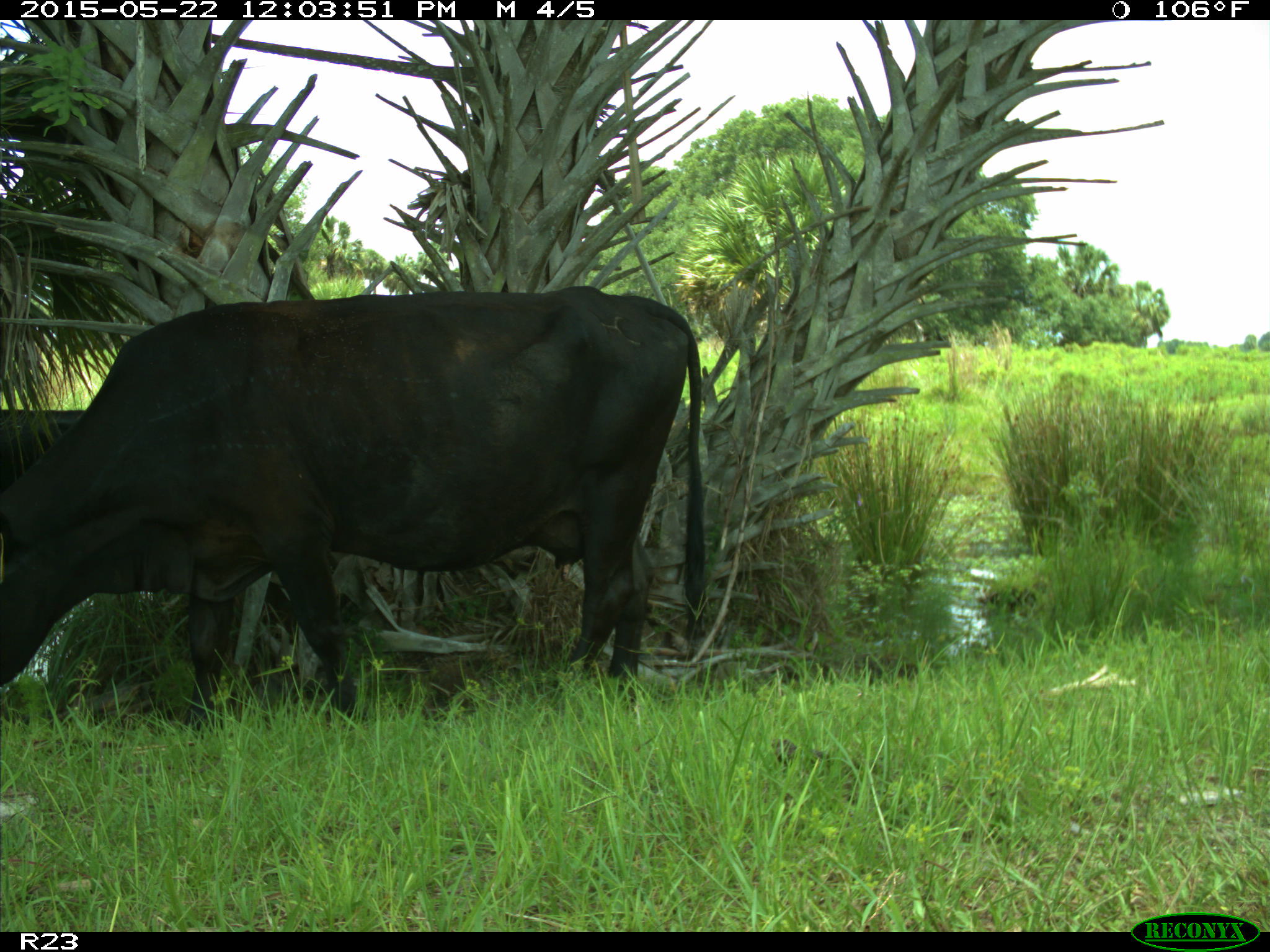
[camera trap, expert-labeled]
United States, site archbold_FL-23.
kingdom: Animalia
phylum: Chordata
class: Mammalia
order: Artiodactyla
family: Bovidae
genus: Bos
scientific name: Bos taurus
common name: domestic cow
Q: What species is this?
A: Bos taurus (domestic cow).